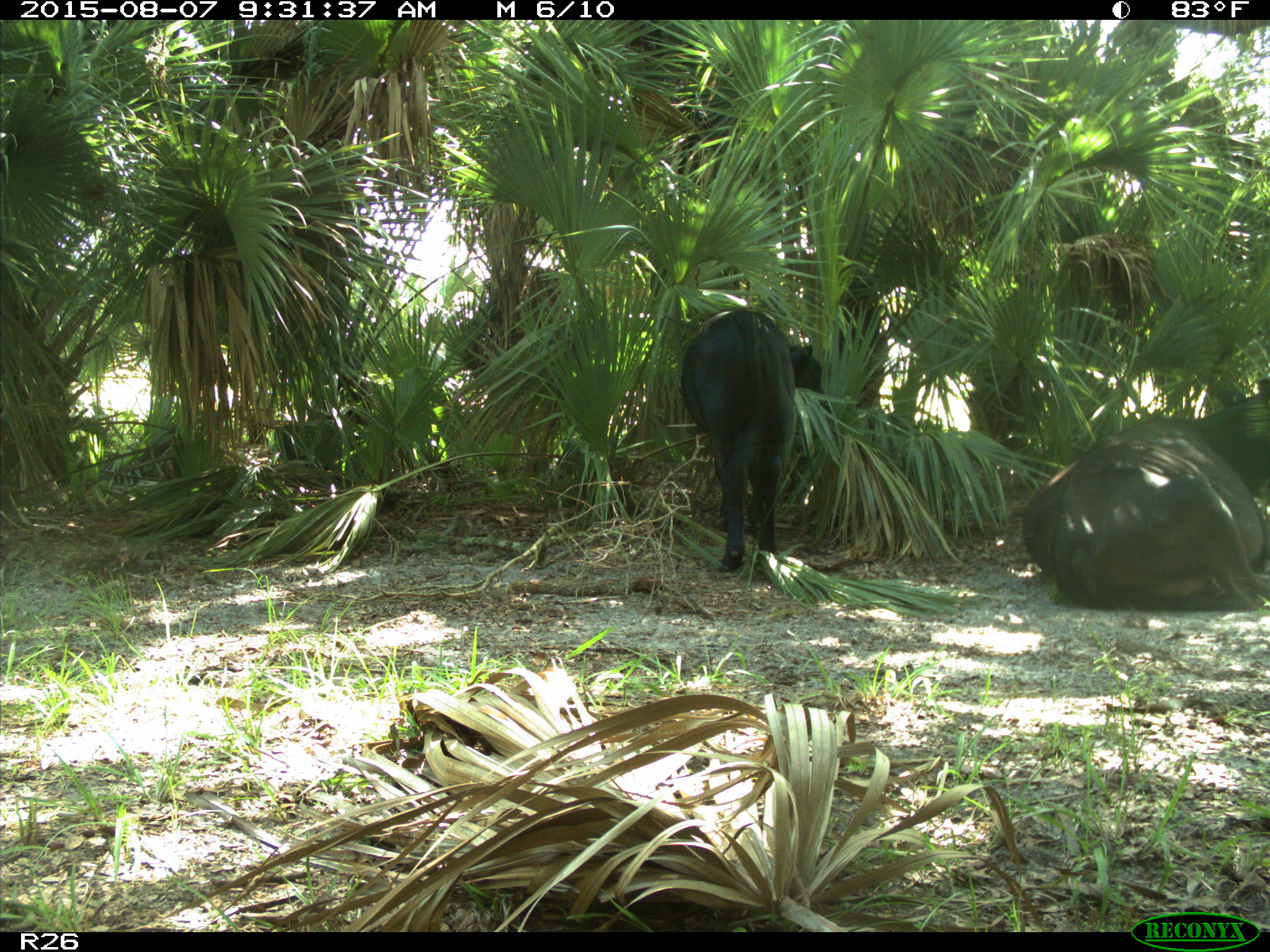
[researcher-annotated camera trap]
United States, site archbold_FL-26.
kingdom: Animalia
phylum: Chordata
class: Mammalia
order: Artiodactyla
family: Bovidae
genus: Bos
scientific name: Bos taurus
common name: domestic cow